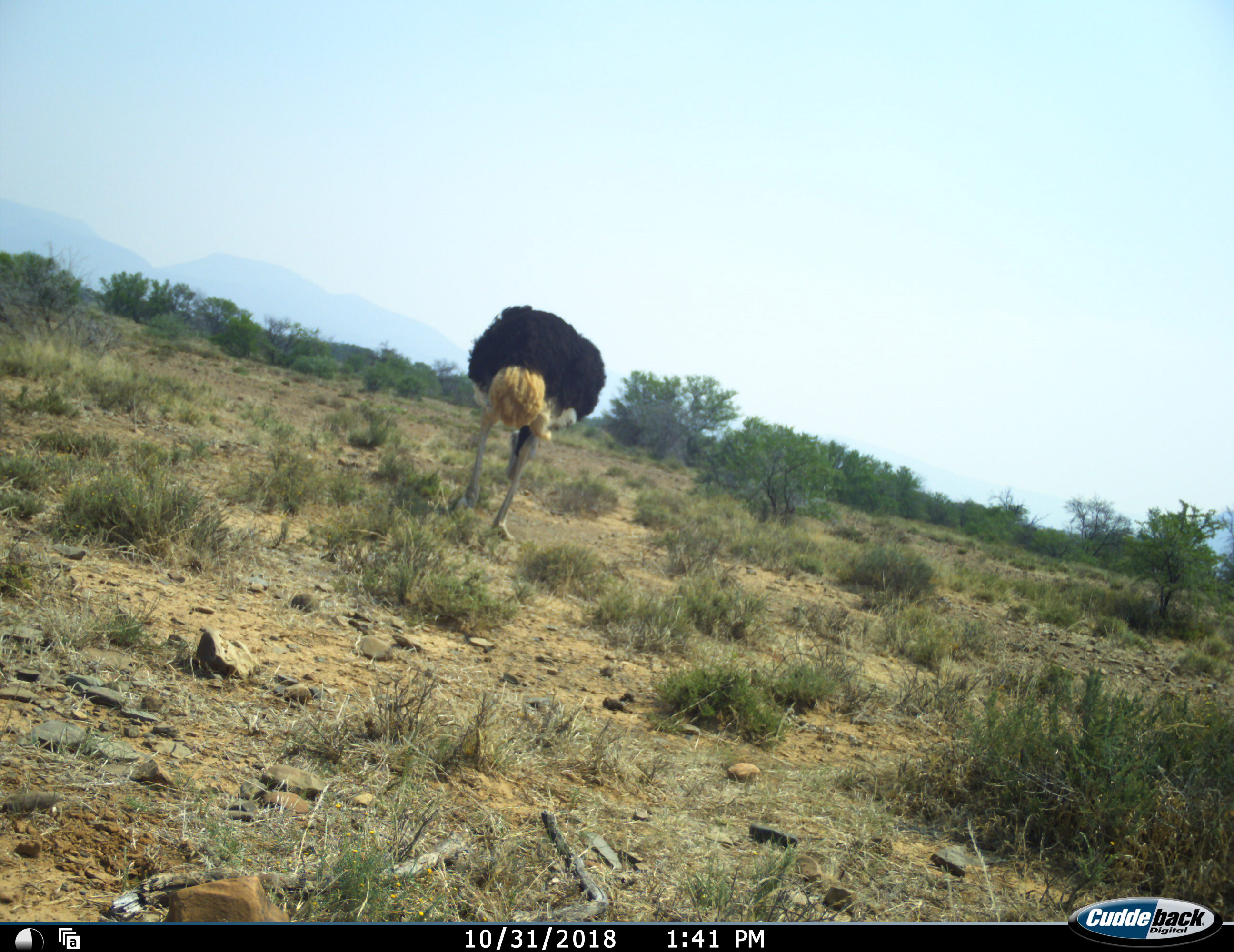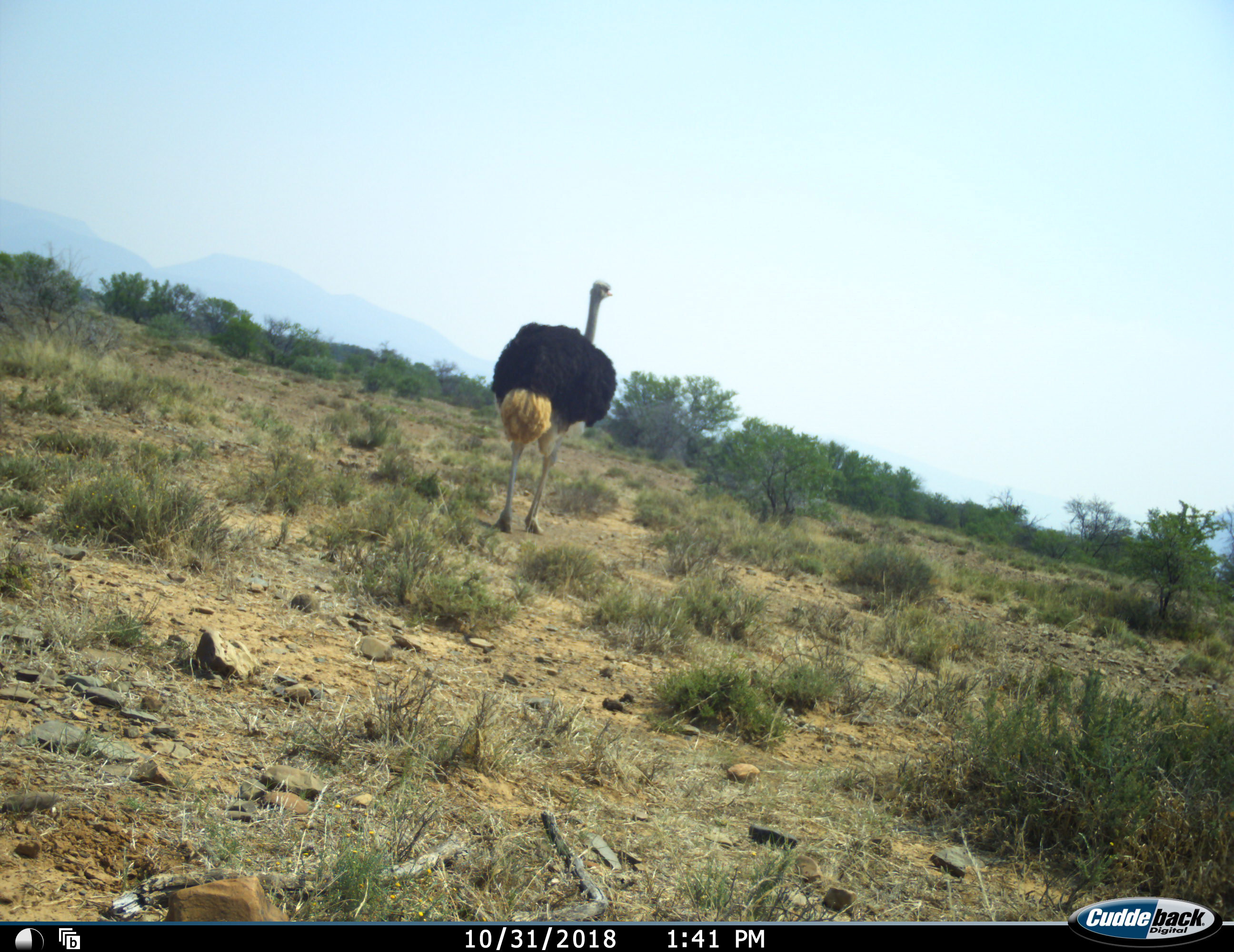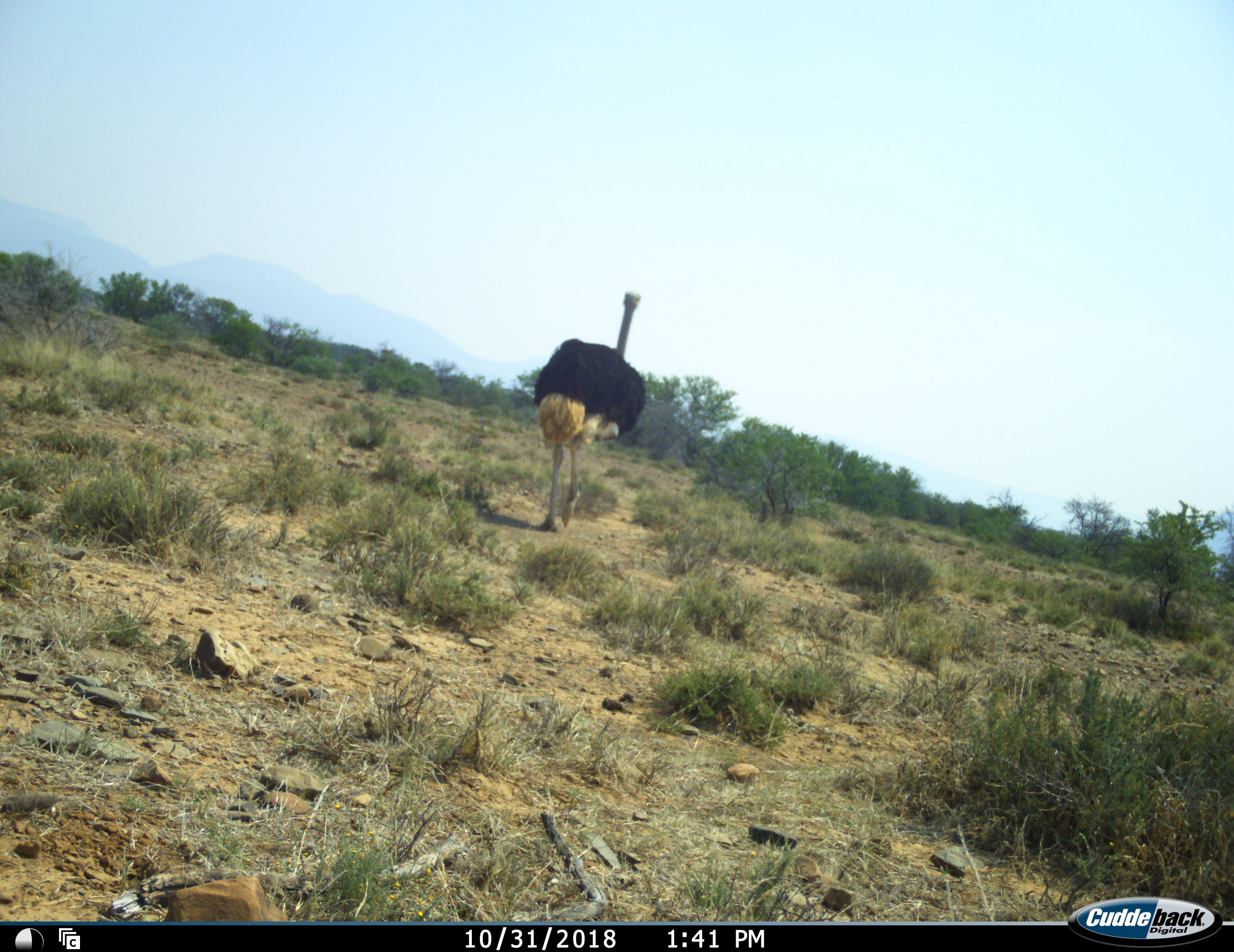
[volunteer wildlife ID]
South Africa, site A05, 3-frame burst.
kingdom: Animalia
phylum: Chordata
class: Aves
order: Struthioniformes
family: Struthionidae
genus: Struthio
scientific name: Struthio camelus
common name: ostrich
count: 1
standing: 0%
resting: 0%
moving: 90%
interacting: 0%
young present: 0%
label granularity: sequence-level